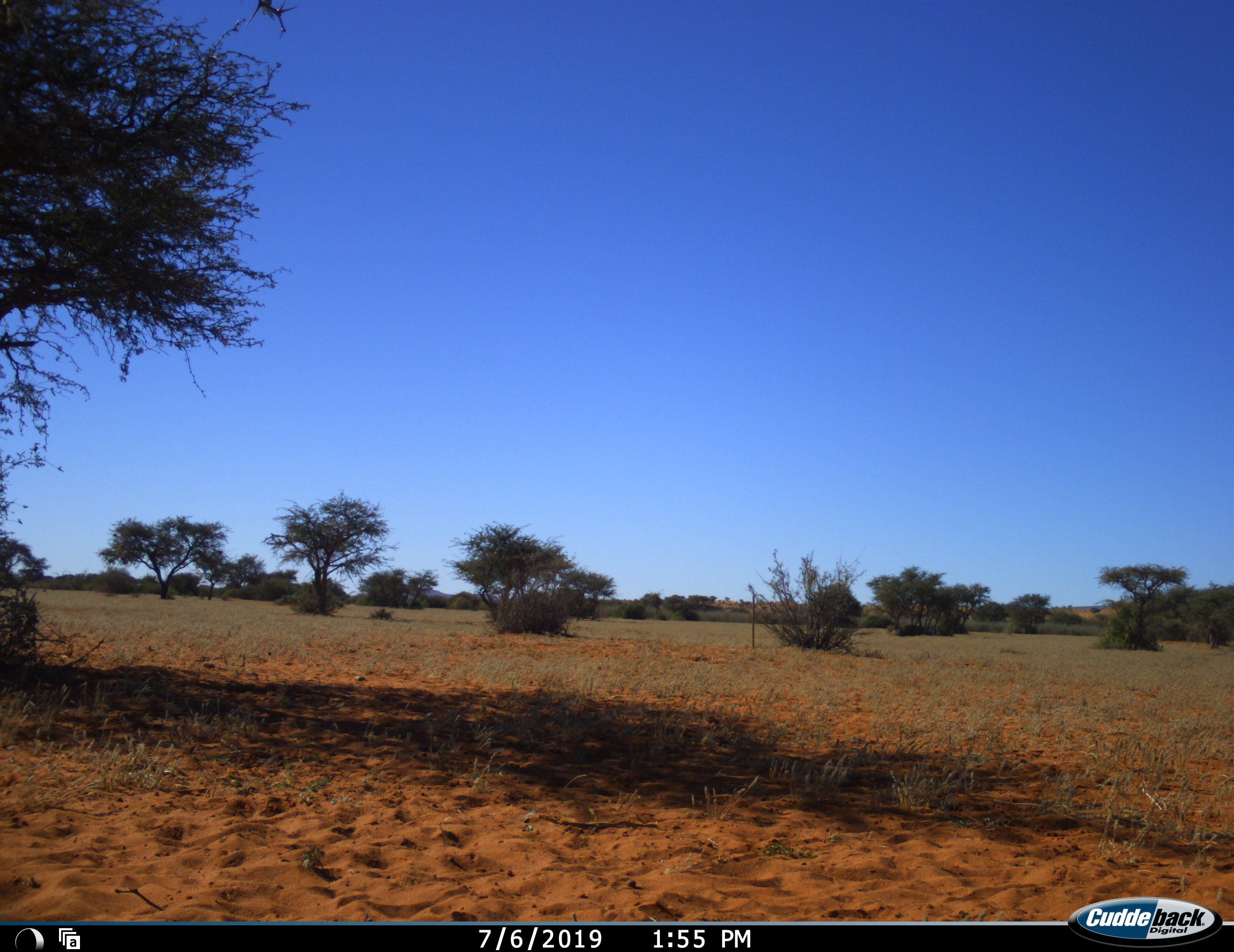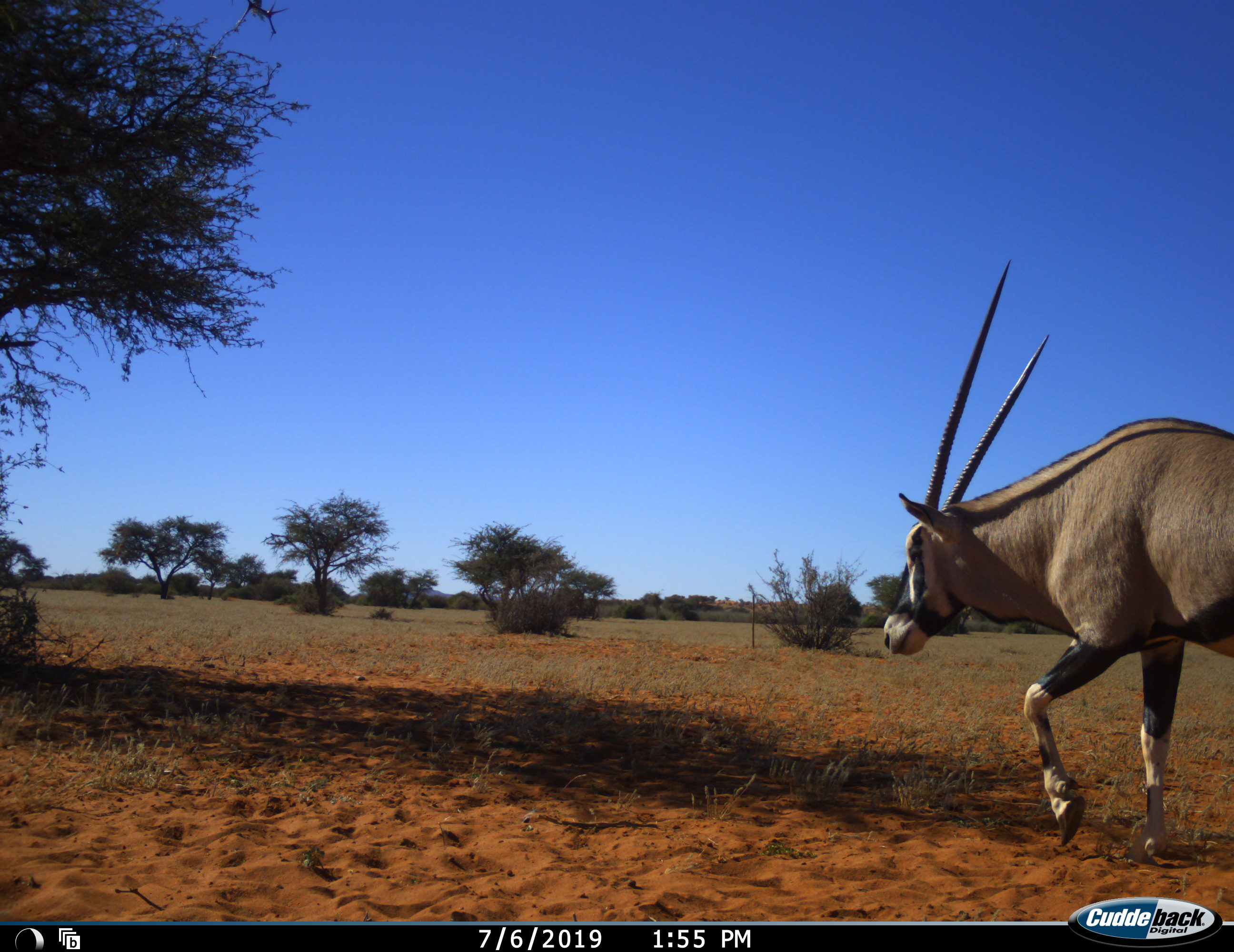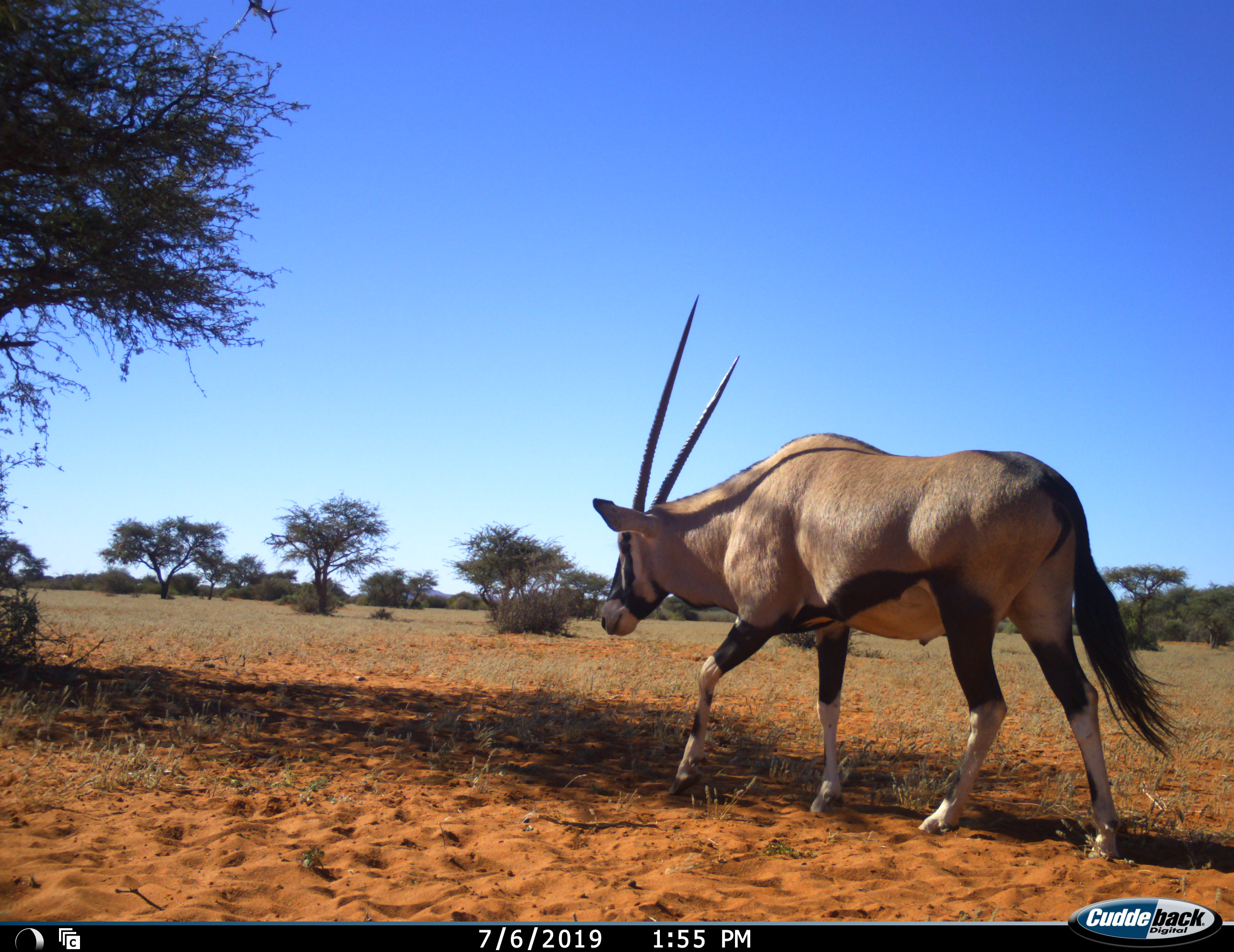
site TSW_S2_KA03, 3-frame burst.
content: unidentified animal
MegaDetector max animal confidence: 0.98